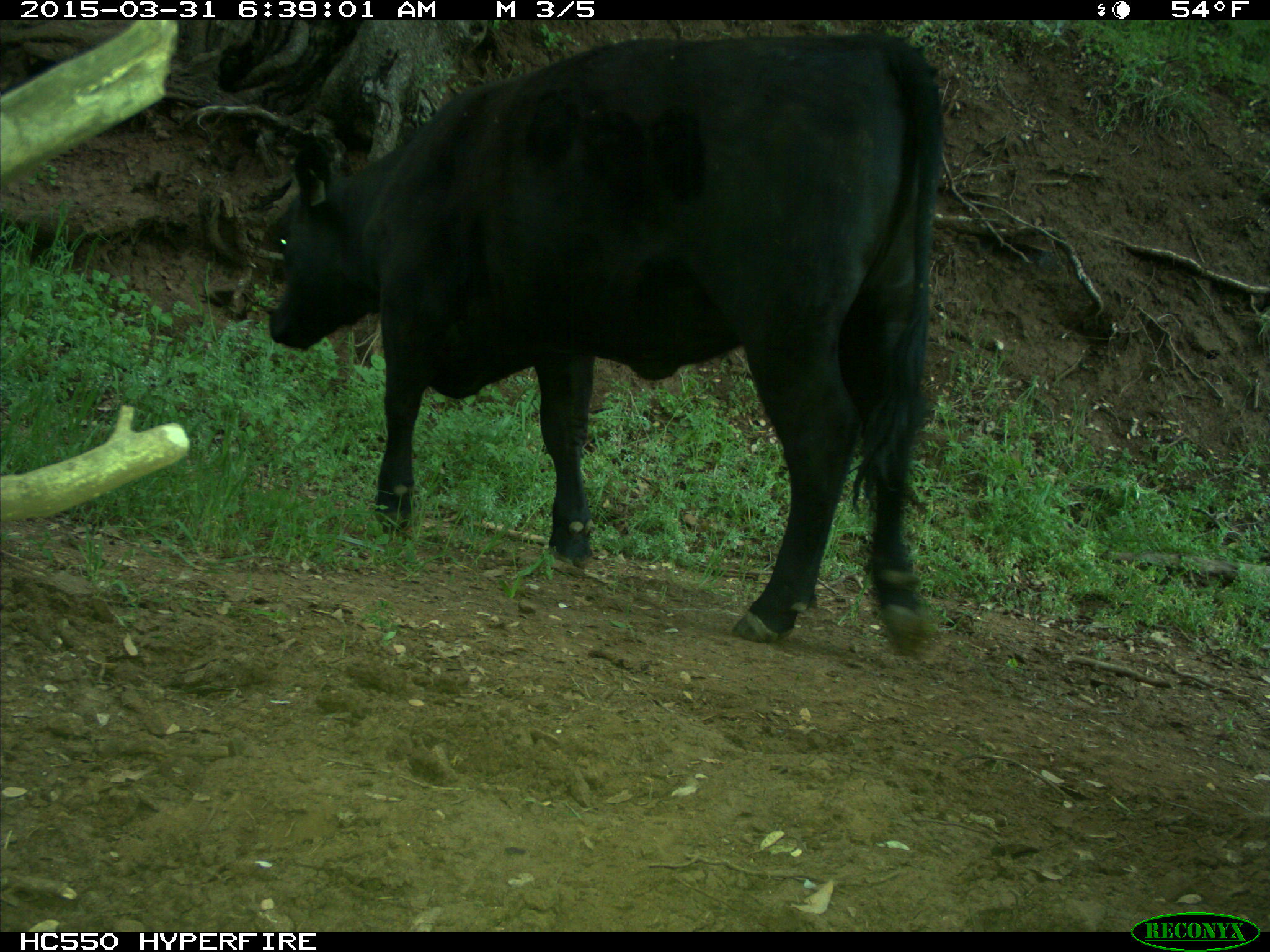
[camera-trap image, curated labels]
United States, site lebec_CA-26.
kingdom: Animalia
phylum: Chordata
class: Mammalia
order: Artiodactyla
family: Bovidae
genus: Bos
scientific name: Bos taurus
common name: domestic cow